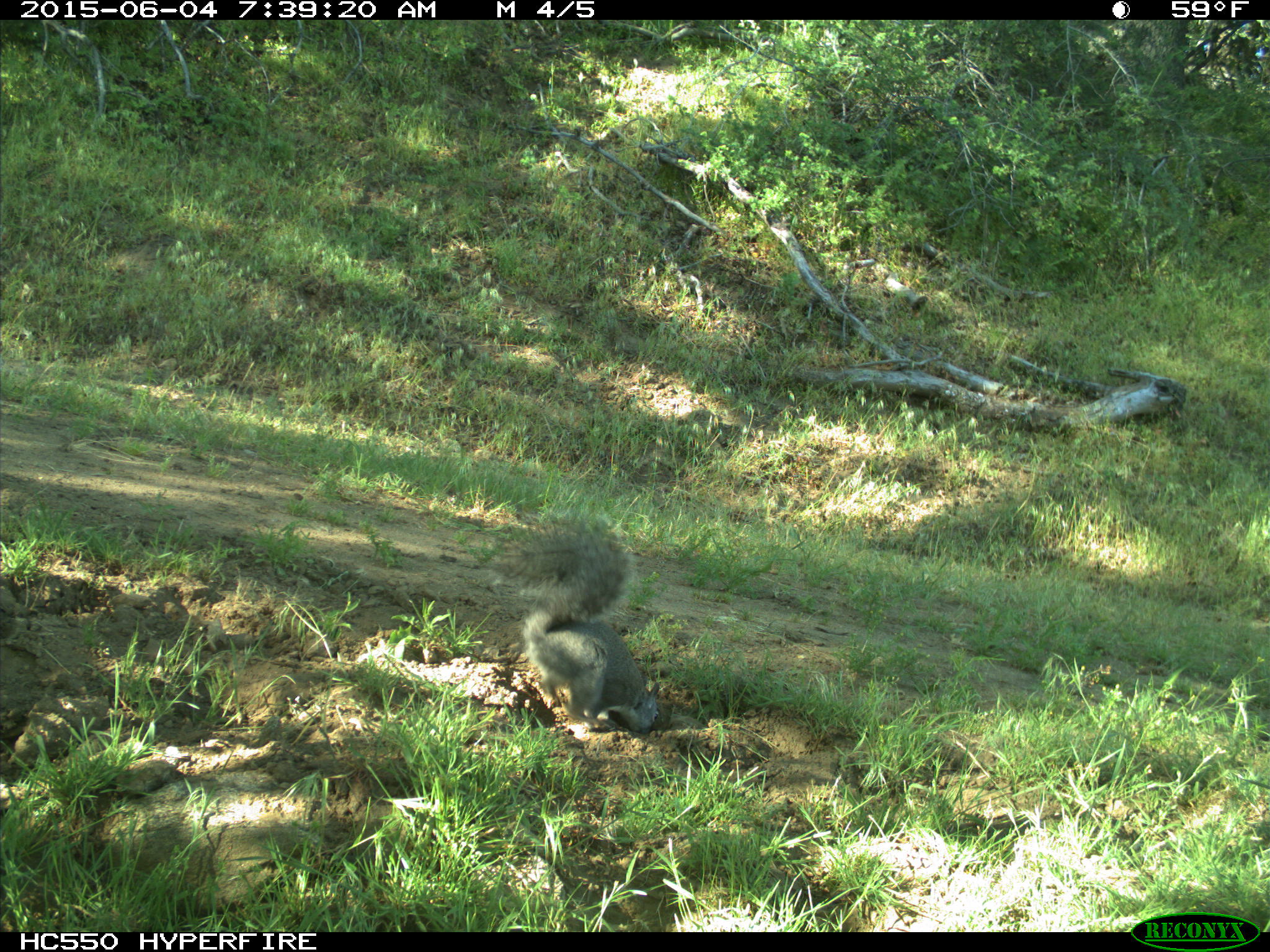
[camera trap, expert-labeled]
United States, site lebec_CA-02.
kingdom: Animalia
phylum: Chordata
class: Mammalia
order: Rodentia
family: Sciuridae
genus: Sciurus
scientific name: Sciurus carolinensis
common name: eastern gray squirrel